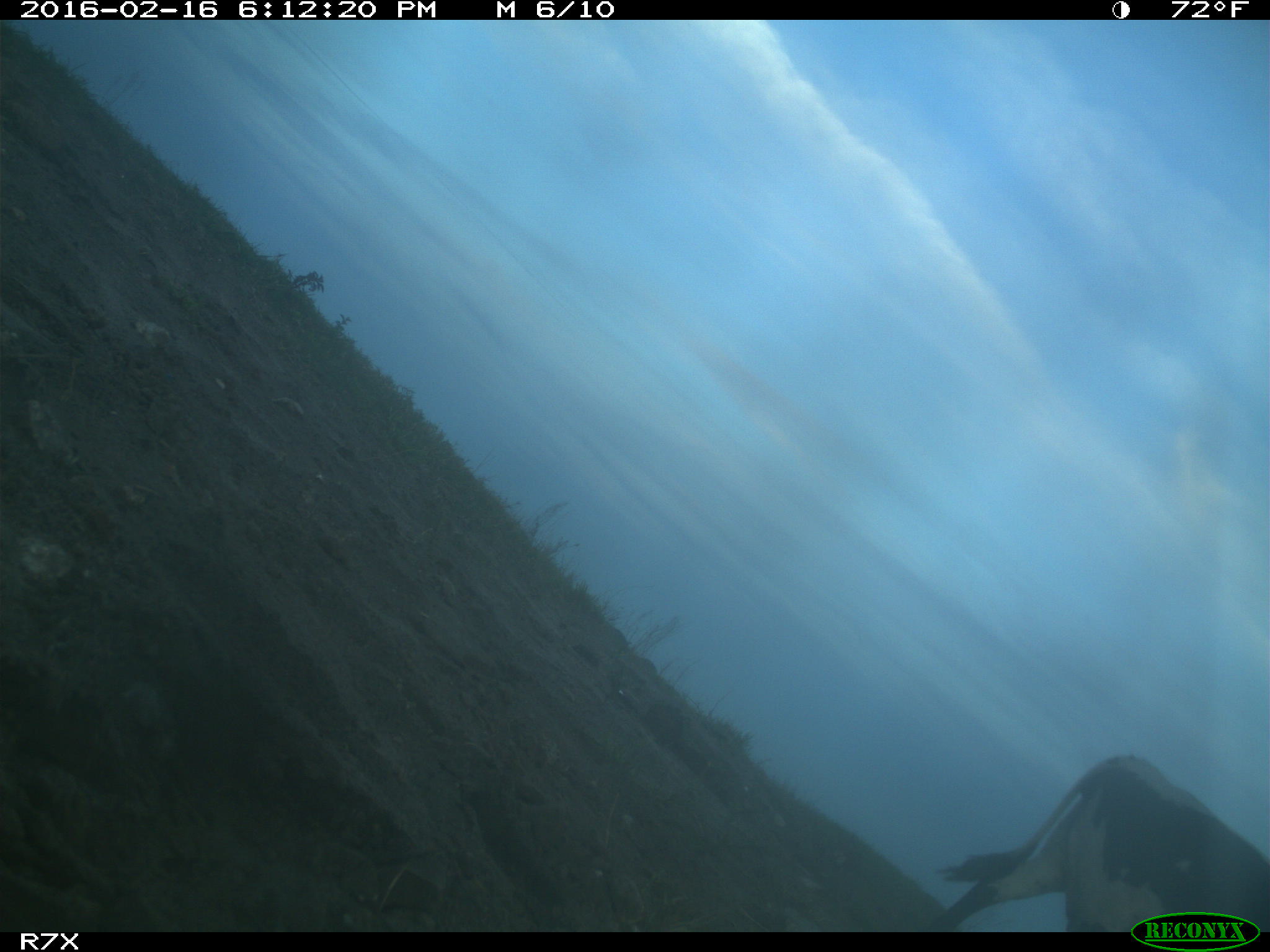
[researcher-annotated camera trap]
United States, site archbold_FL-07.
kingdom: Animalia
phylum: Chordata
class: Mammalia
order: Artiodactyla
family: Bovidae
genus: Bos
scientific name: Bos taurus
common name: domestic cow